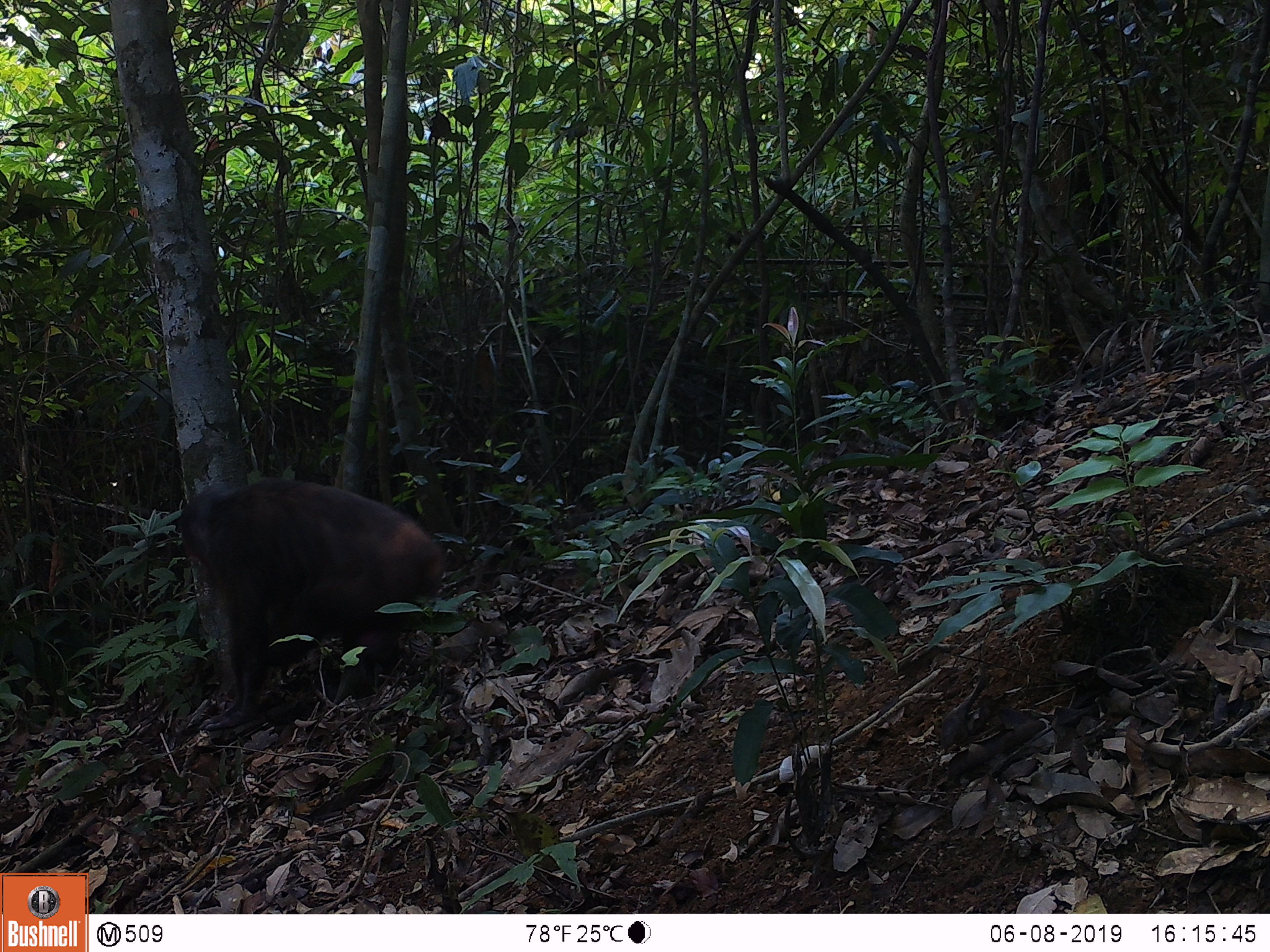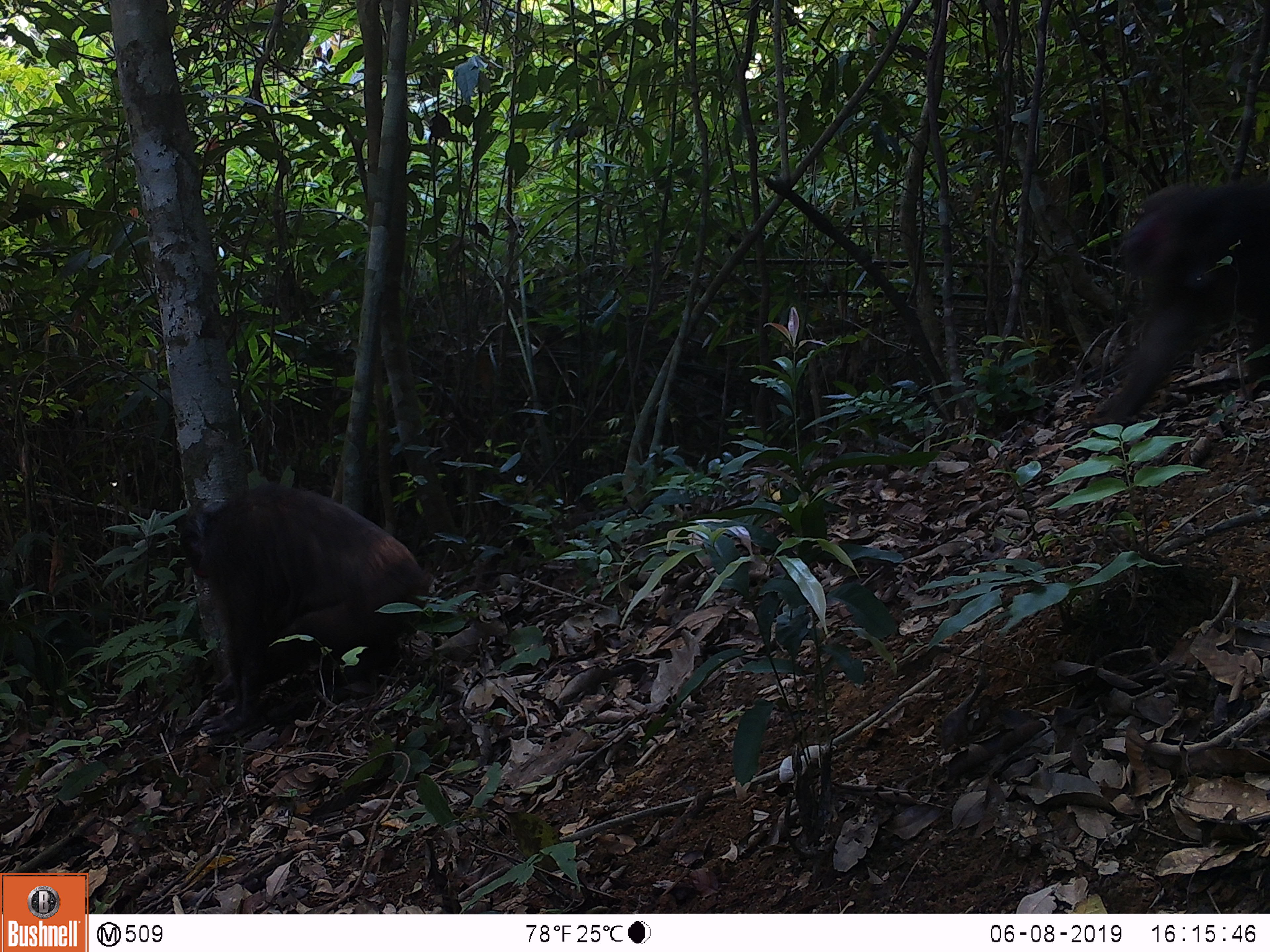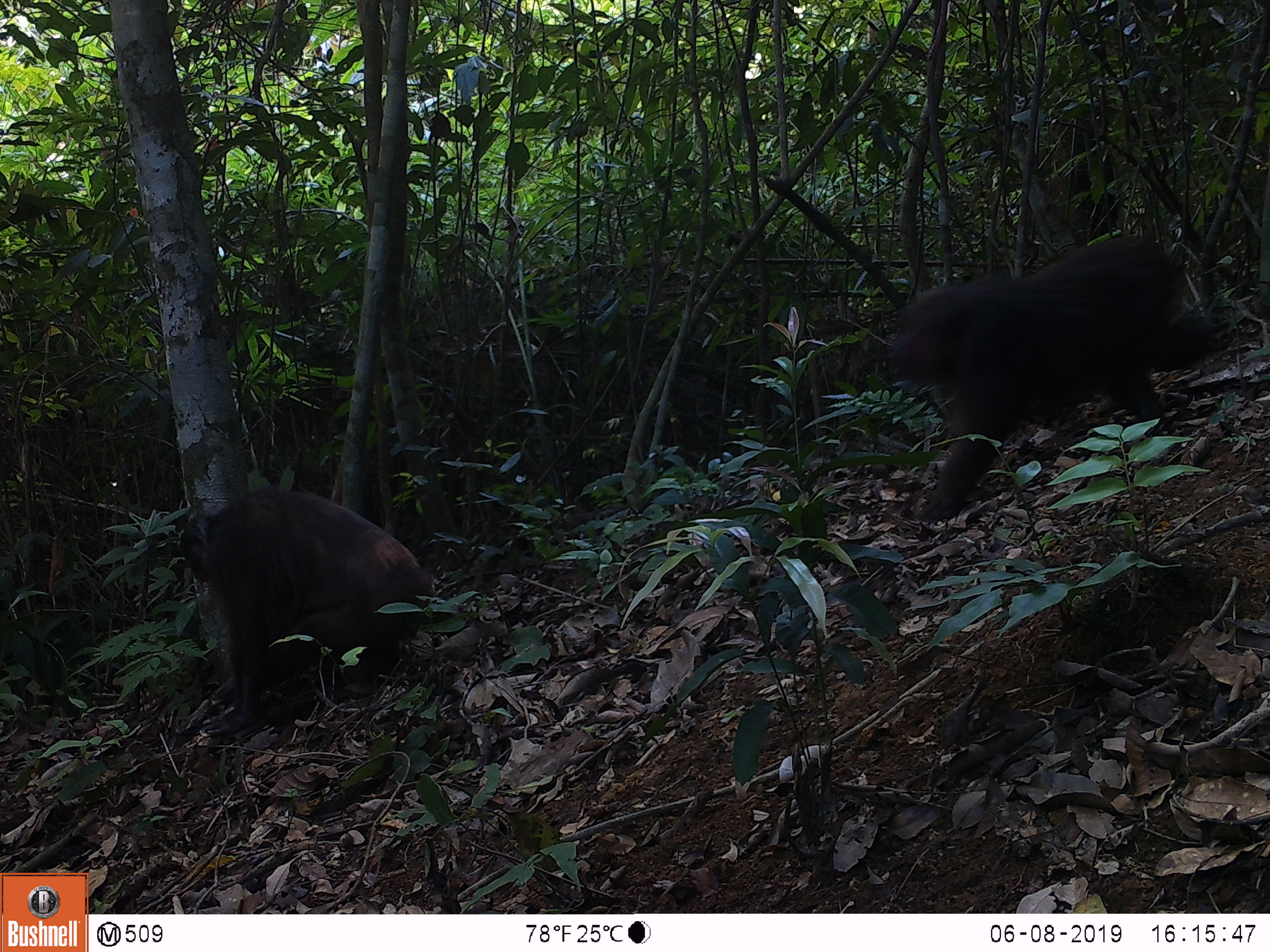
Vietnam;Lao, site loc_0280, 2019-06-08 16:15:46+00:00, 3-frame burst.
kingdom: Animalia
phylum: Chordata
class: Mammalia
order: Primates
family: Cercopithecidae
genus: Macaca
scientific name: Macaca arctoides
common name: stump-tailed macaque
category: stump tailed macaque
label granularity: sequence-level